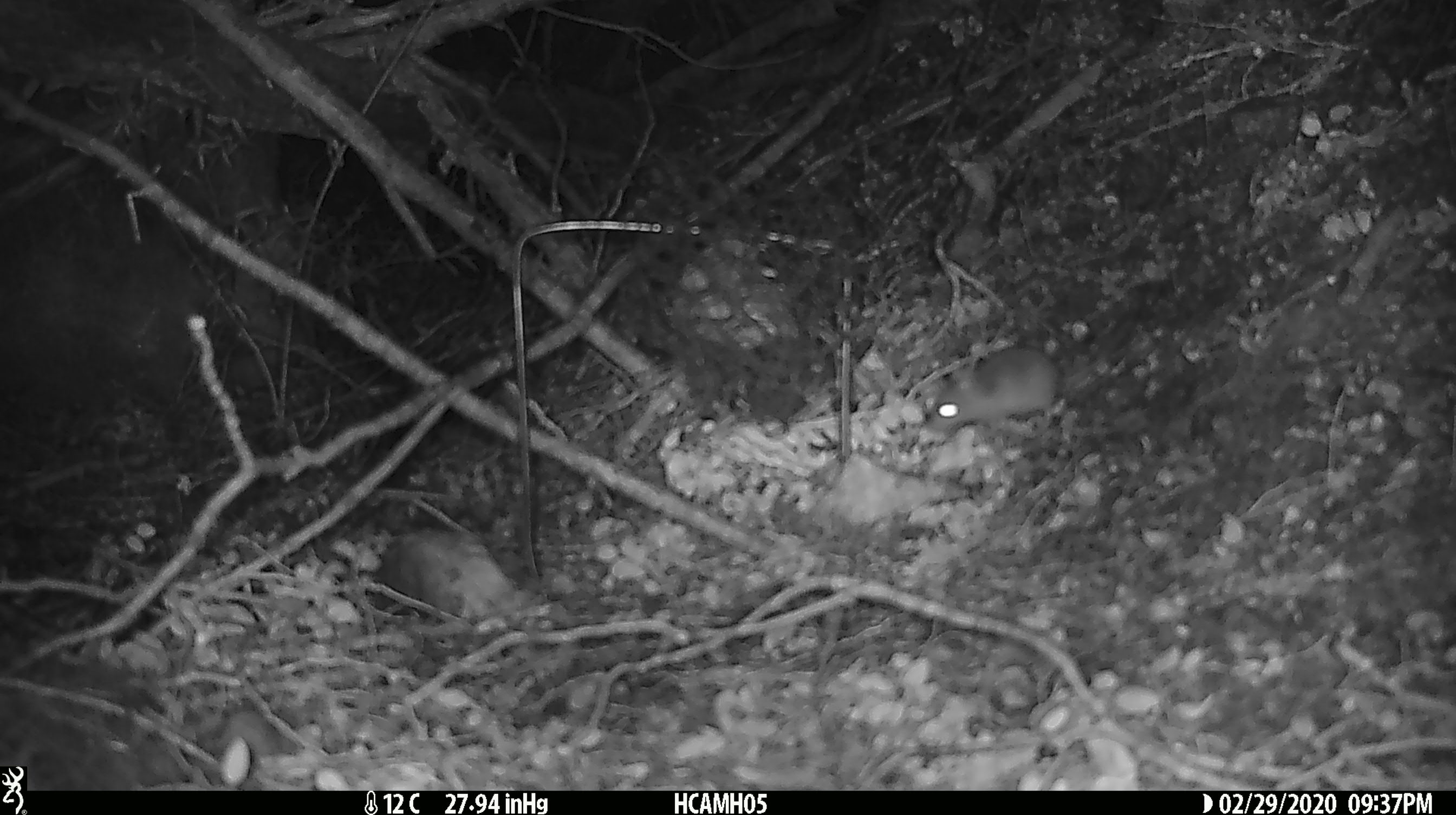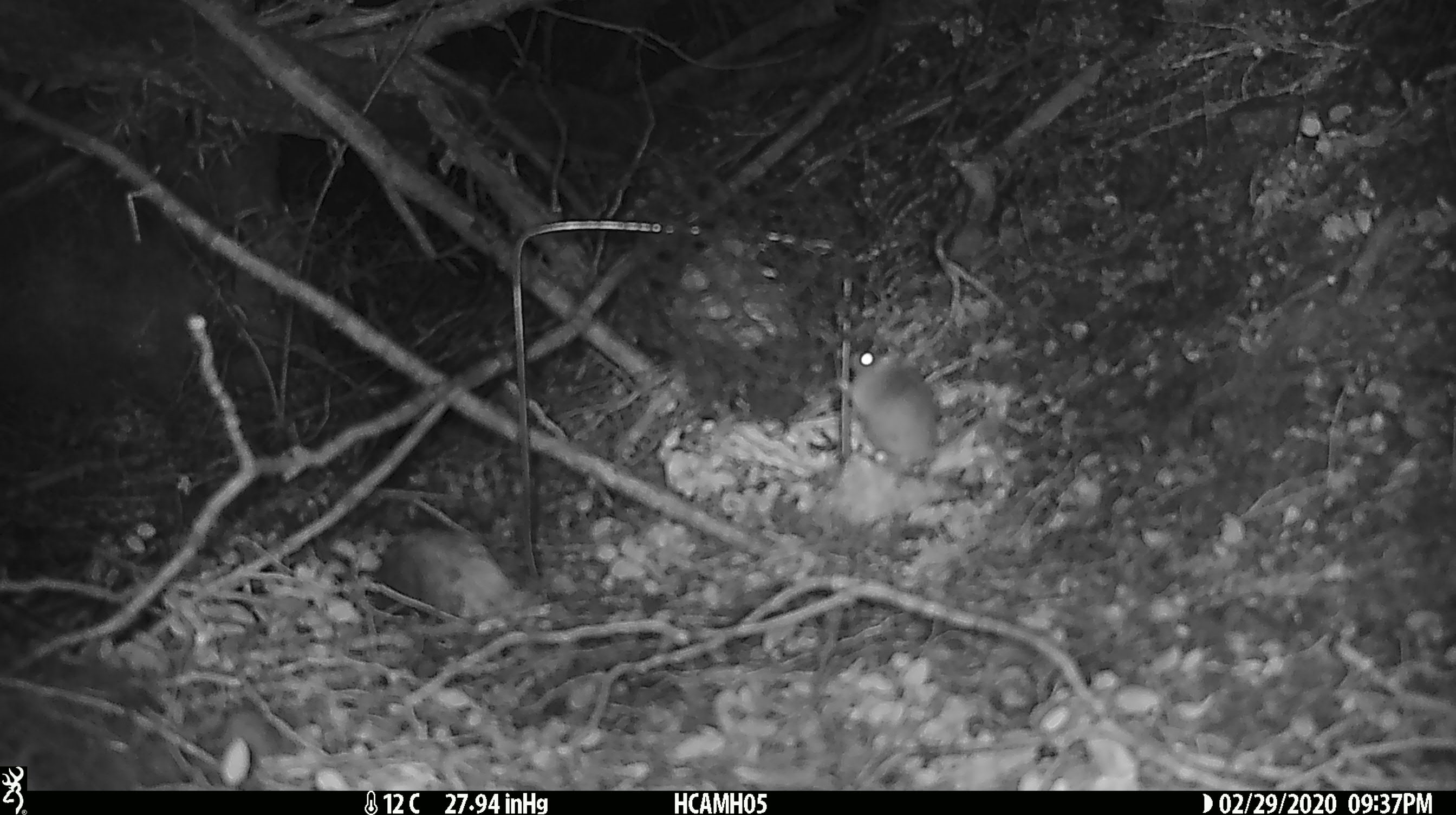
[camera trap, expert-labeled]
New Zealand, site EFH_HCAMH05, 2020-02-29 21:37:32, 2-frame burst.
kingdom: Animalia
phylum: Chordata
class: Mammalia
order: Rodentia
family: Muridae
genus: Mus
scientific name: Mus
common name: mouse